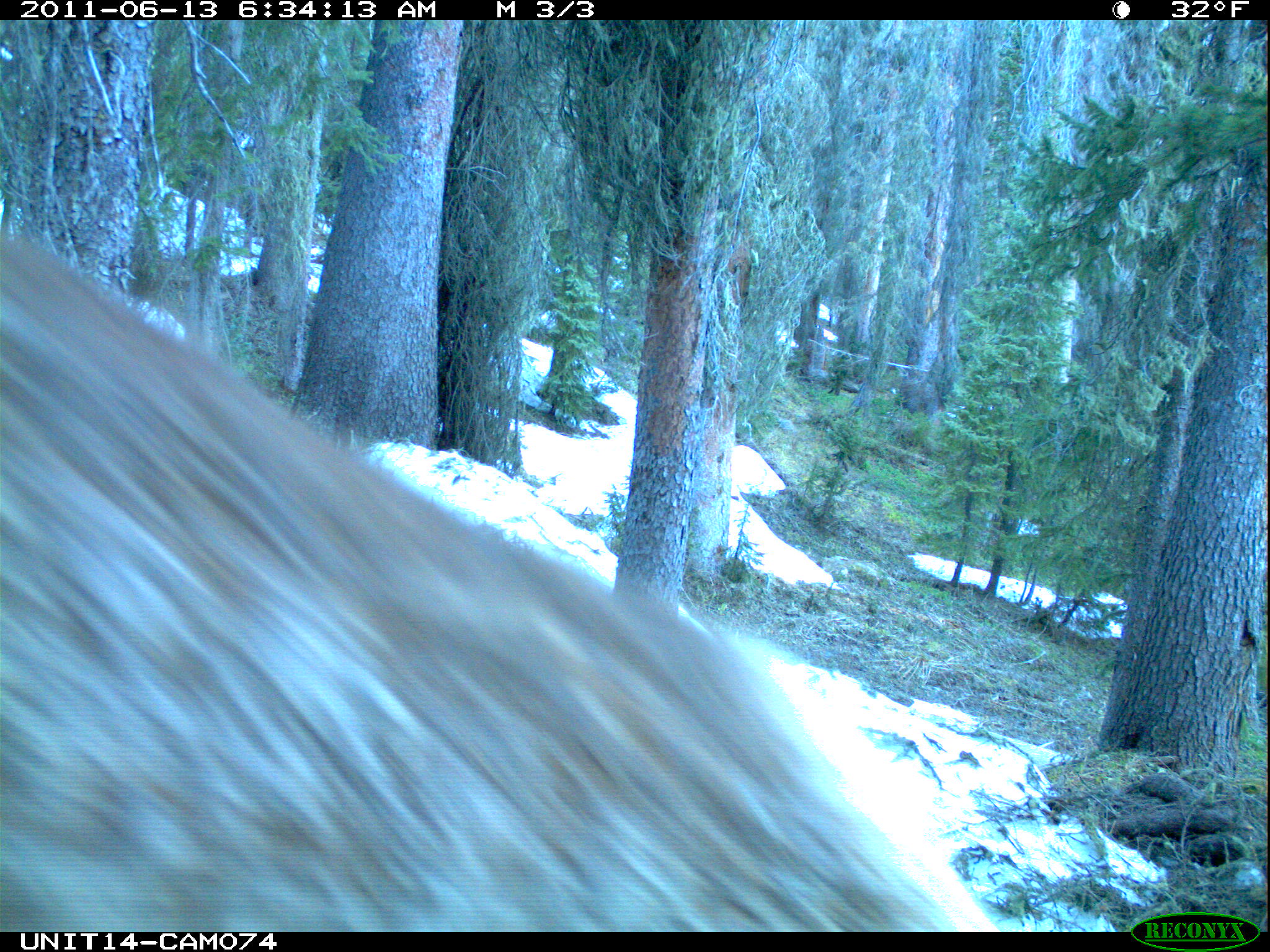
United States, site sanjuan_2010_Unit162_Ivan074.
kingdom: Animalia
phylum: Chordata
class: Mammalia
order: Artiodactyla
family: Cervidae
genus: Cervus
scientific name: Cervus elaphus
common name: red deer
Cervus elaphus (red deer).